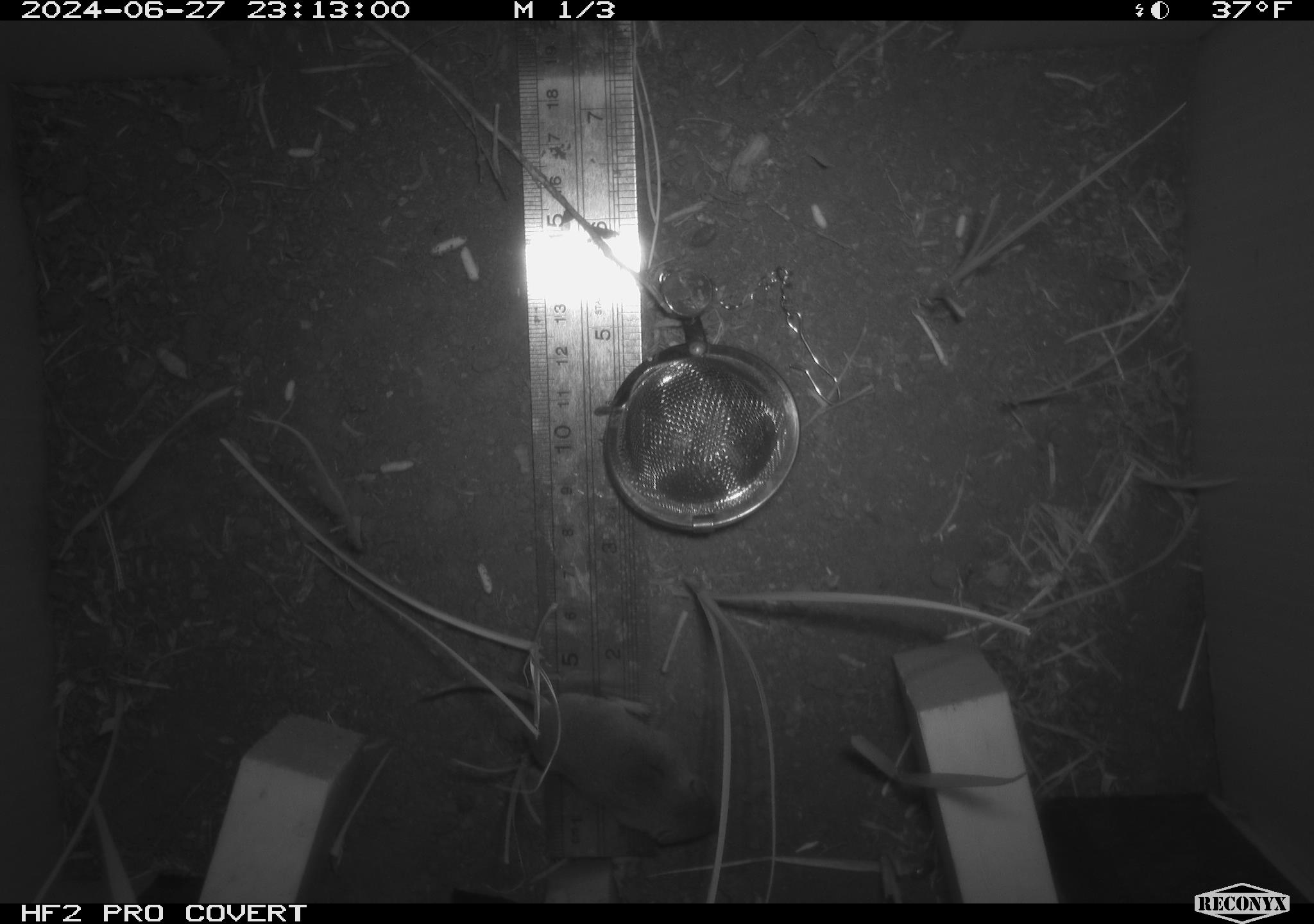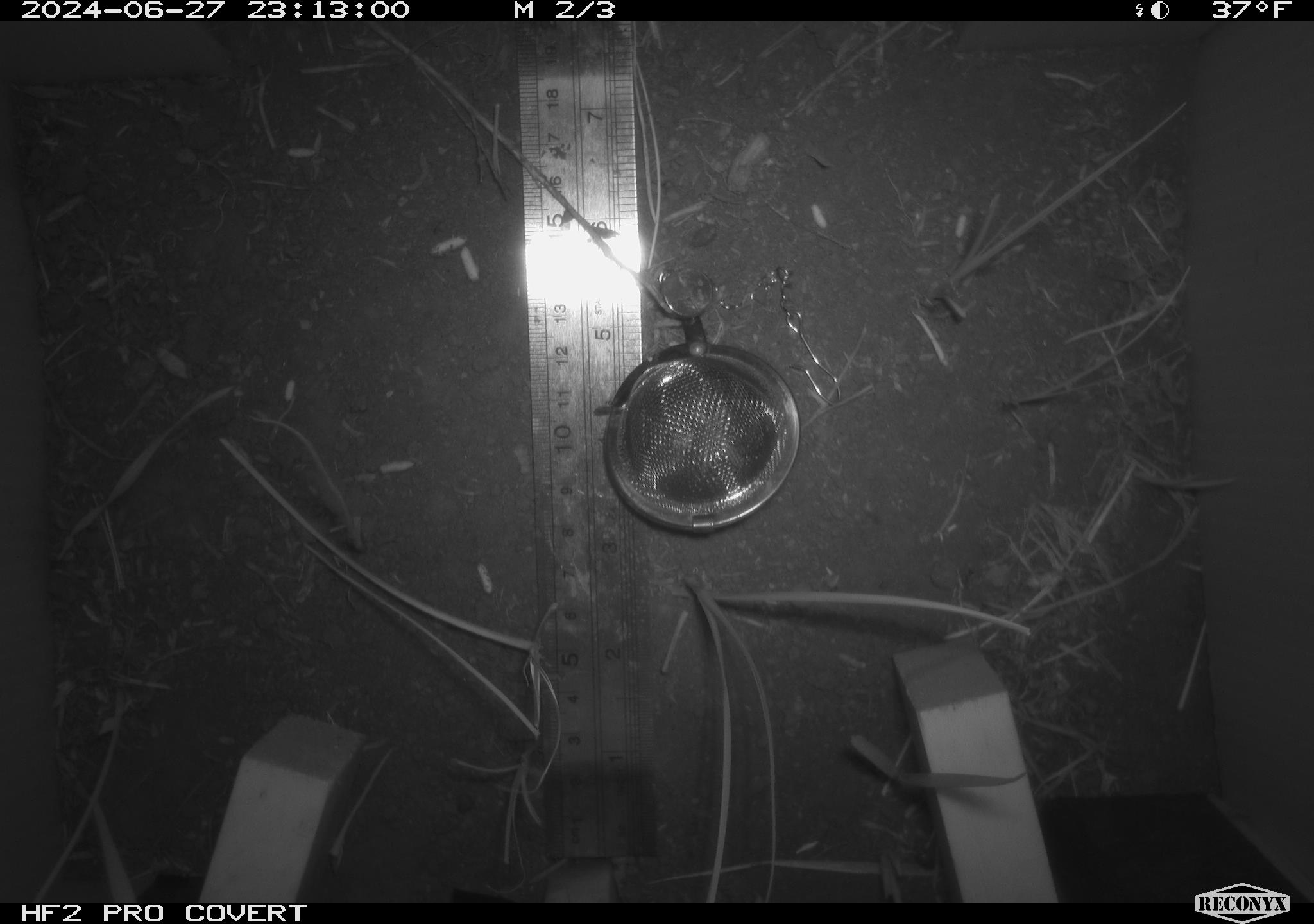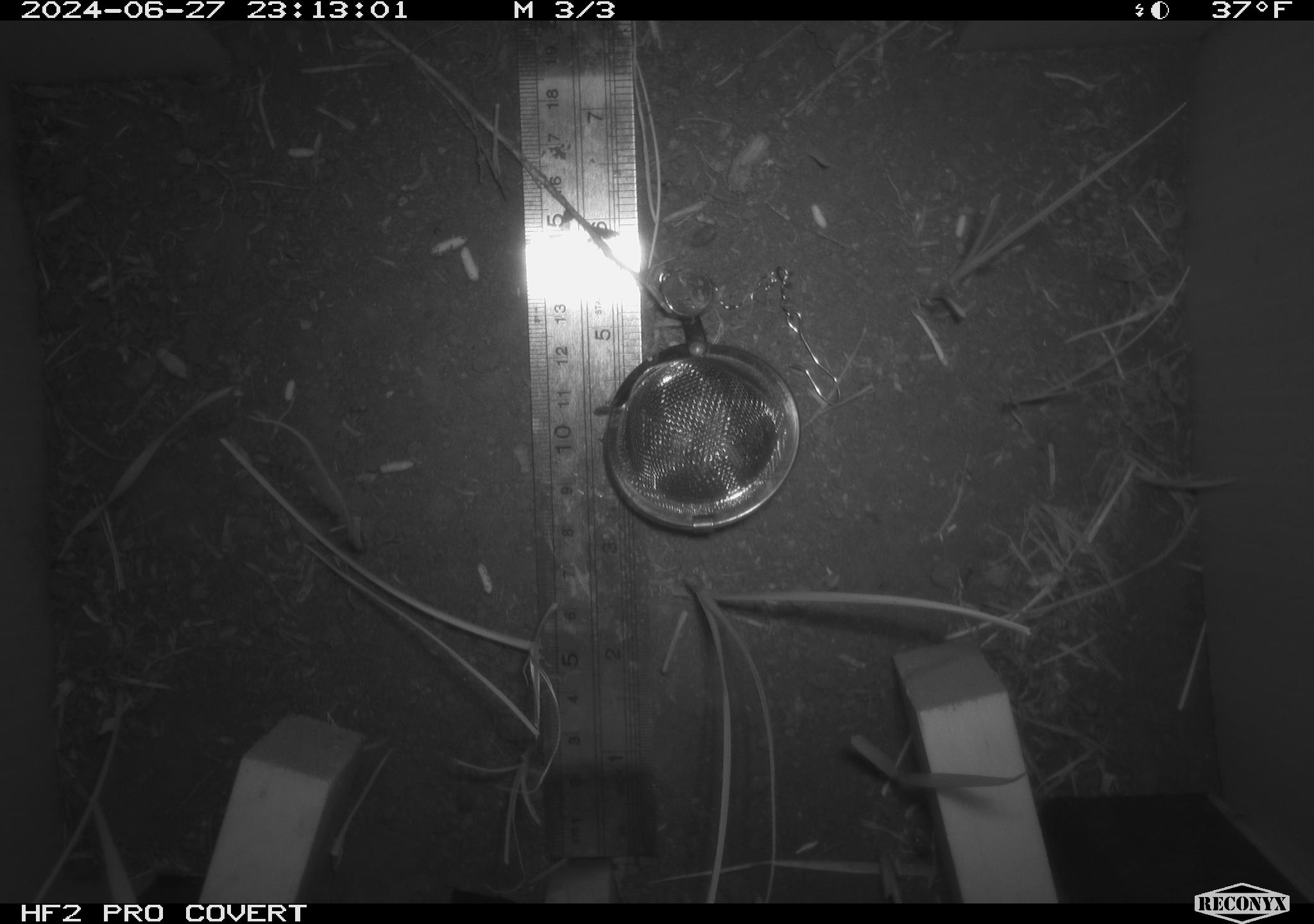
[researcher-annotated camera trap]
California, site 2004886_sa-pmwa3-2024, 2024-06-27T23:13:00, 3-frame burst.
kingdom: Animalia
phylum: Chordata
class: Mammalia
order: Eulipotyphla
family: Soricidae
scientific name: Soricidae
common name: shrews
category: soricidae family